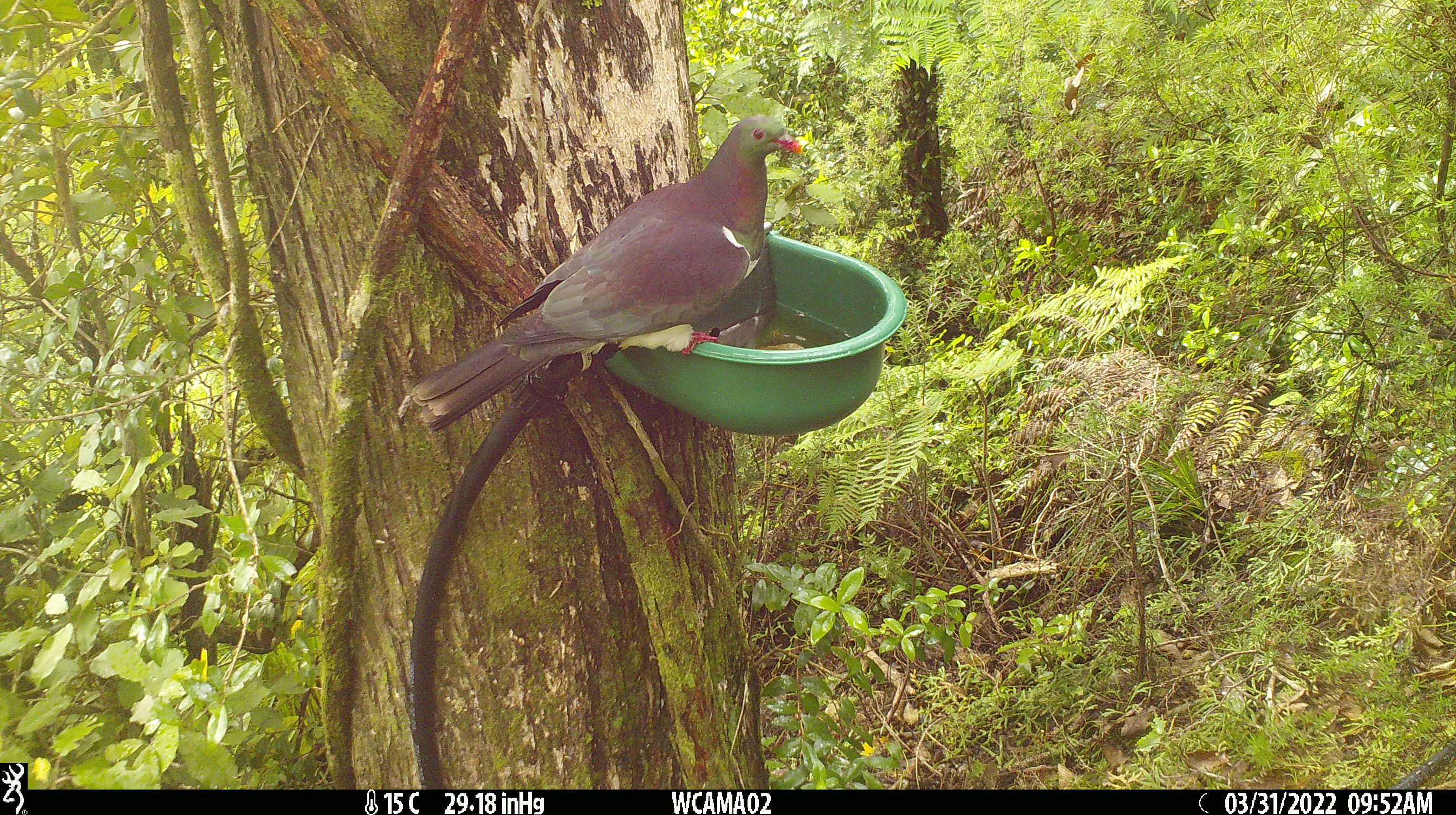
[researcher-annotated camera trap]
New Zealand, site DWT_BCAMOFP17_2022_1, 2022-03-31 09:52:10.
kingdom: Animalia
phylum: Chordata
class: Aves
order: Columbiformes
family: Columbidae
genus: Hemiphaga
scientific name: Hemiphaga novaeseelandiae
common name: new zealand pigeon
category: kereru